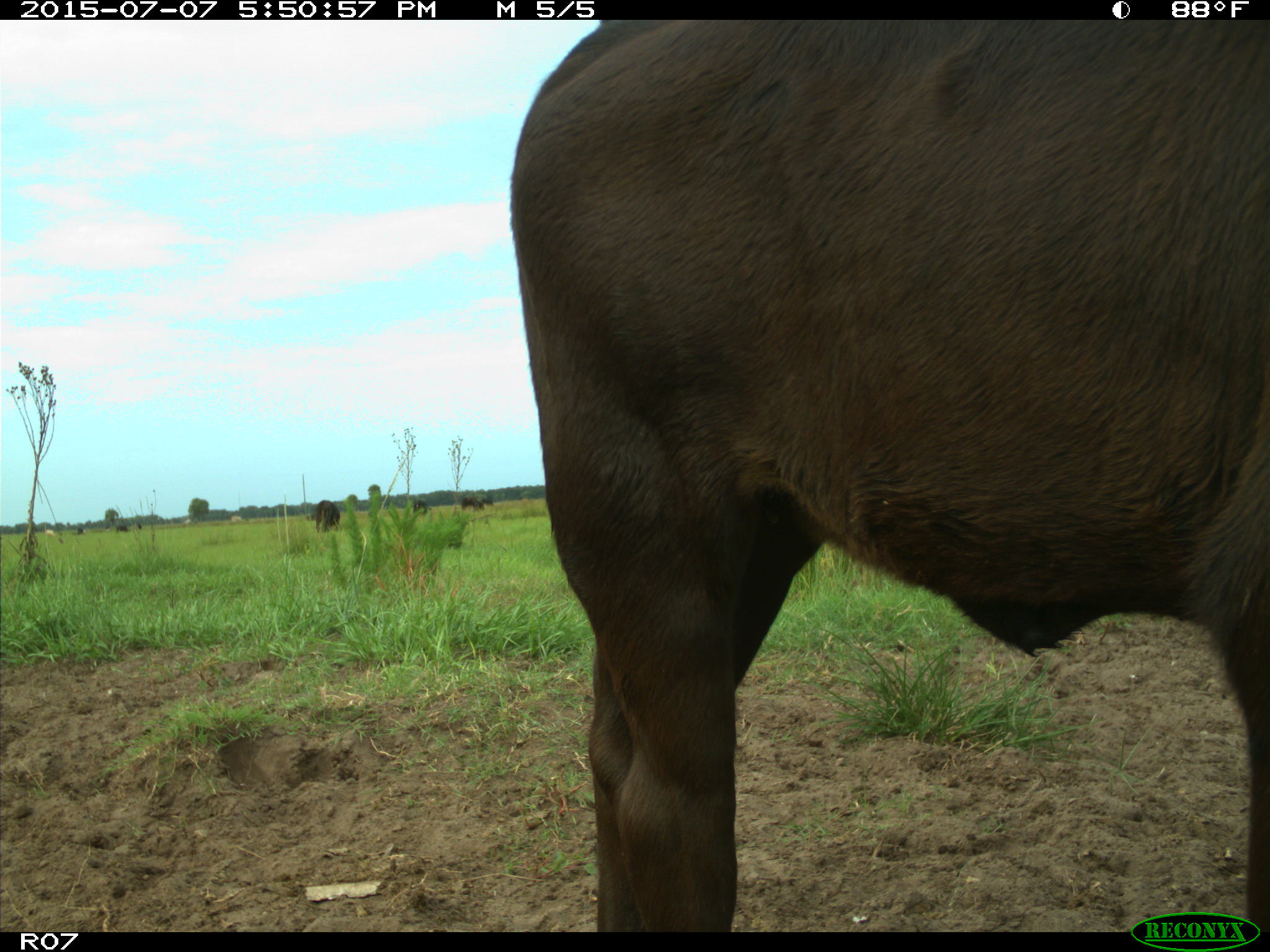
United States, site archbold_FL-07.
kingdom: Animalia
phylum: Chordata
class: Mammalia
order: Artiodactyla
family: Bovidae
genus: Bos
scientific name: Bos taurus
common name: domestic cow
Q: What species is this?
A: Bos taurus (domestic cow).